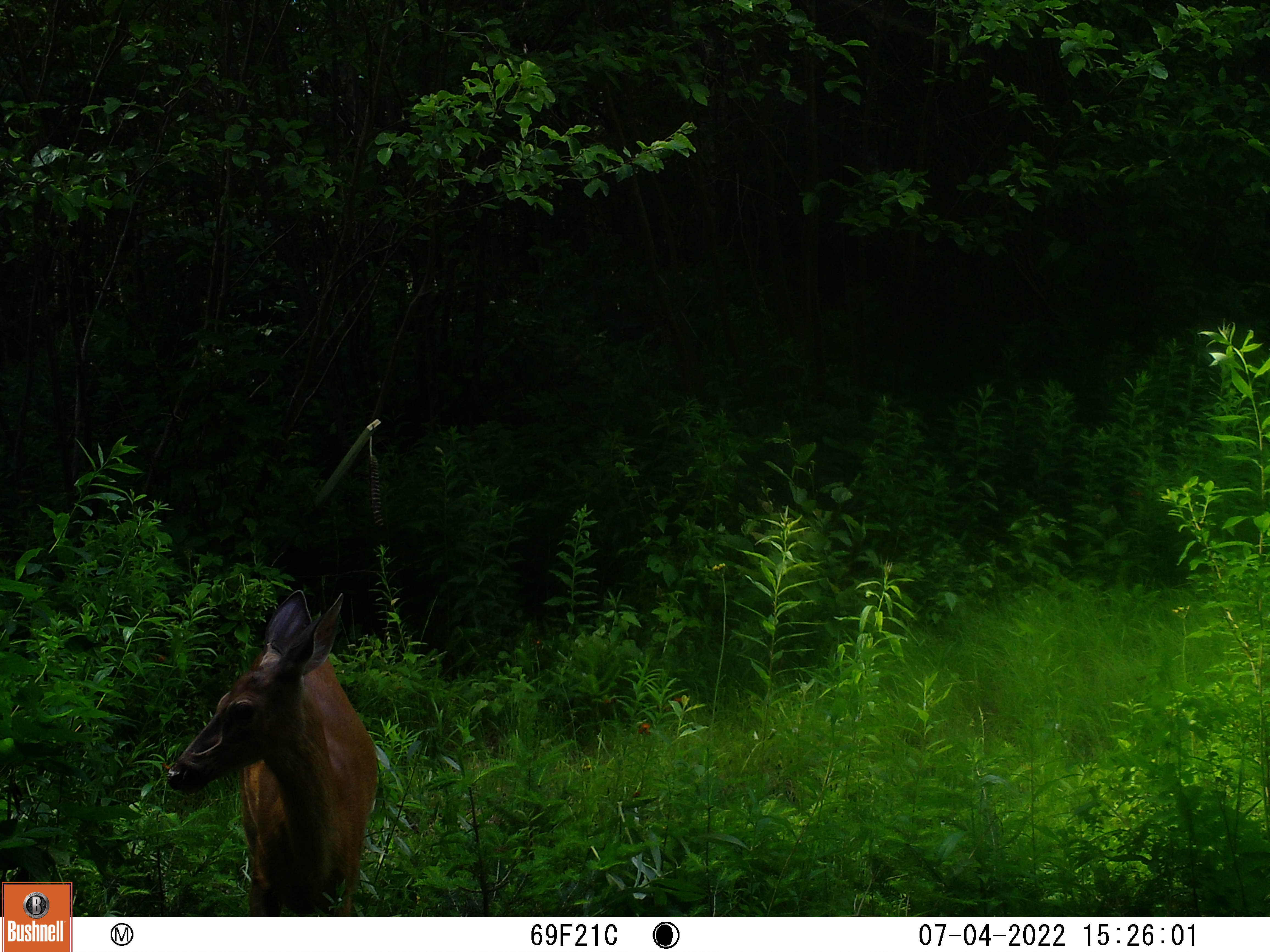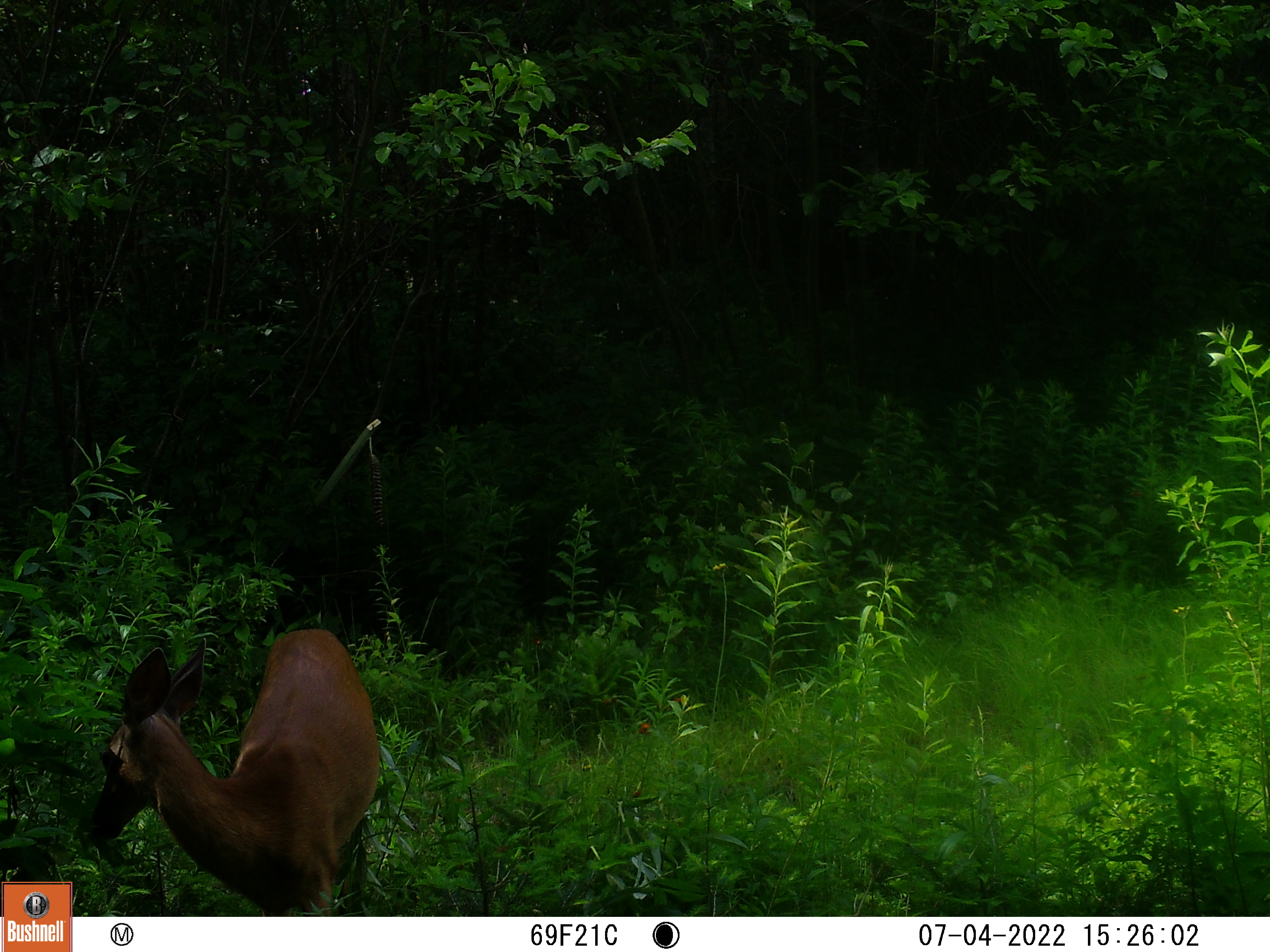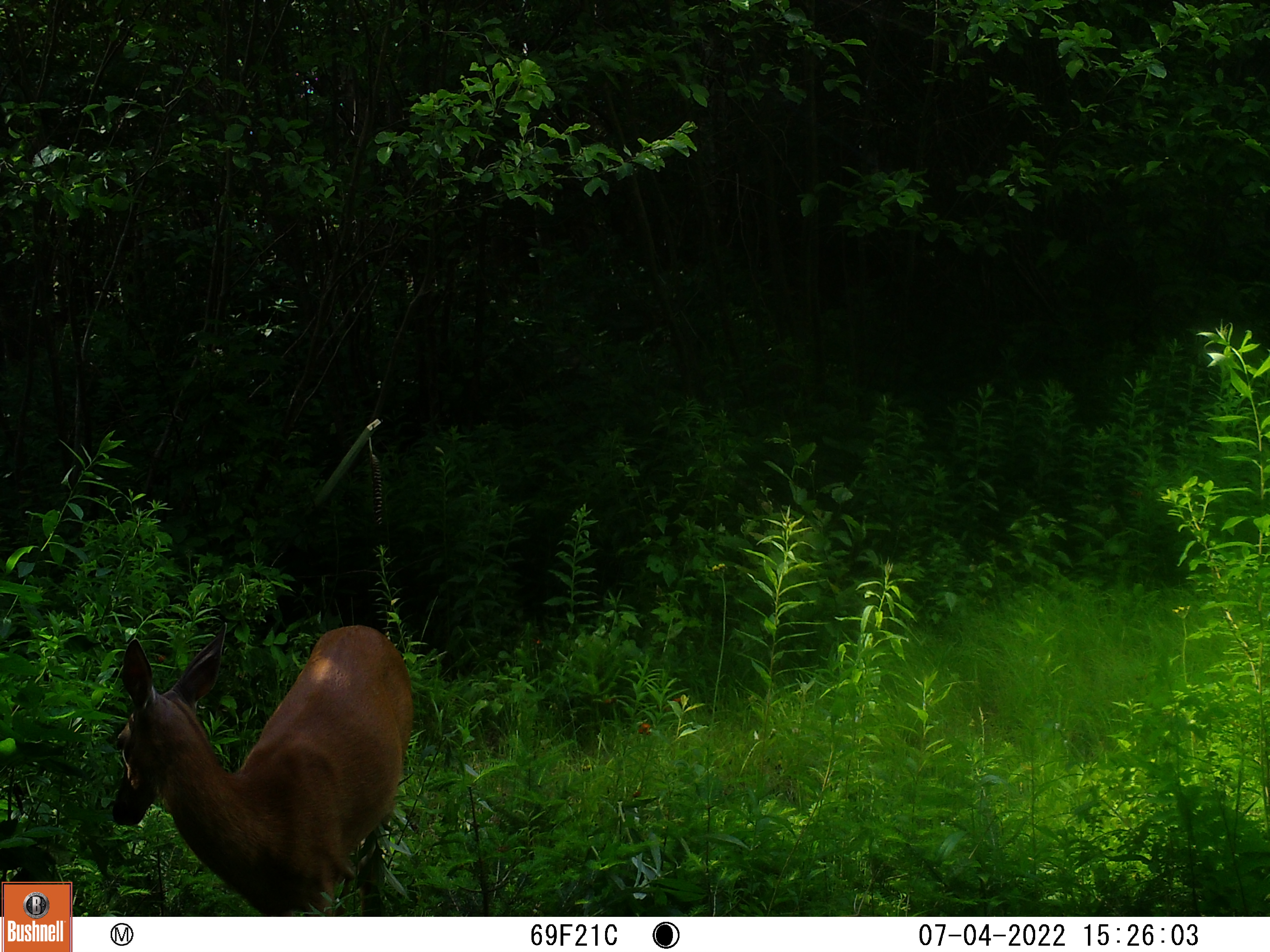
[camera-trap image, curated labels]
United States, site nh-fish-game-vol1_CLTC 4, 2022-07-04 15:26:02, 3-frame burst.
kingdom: Animalia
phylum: Chordata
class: Mammalia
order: Artiodactyla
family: Cervidae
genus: Odocoileus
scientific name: Odocoileus virginianus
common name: white-tailed deer